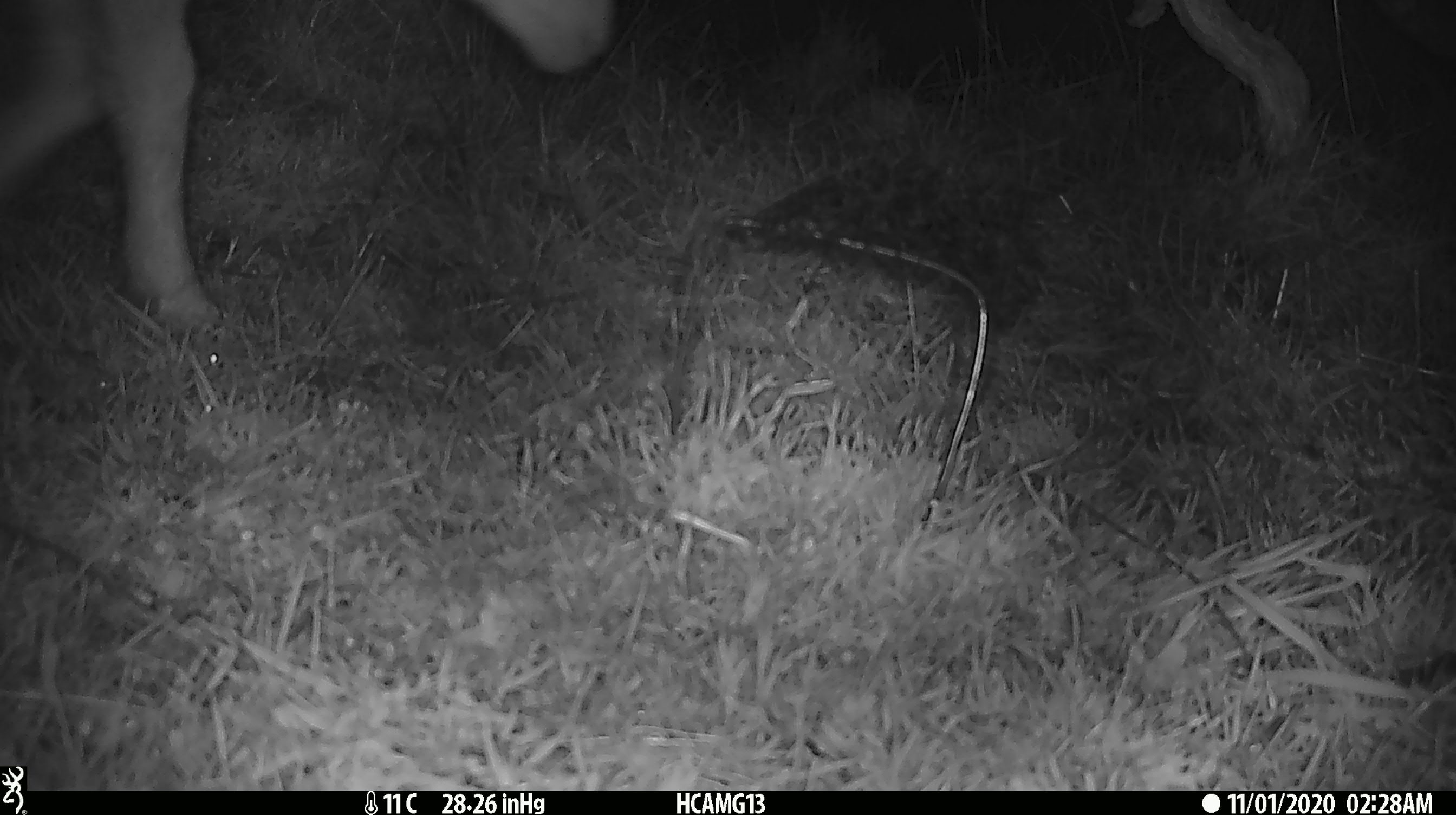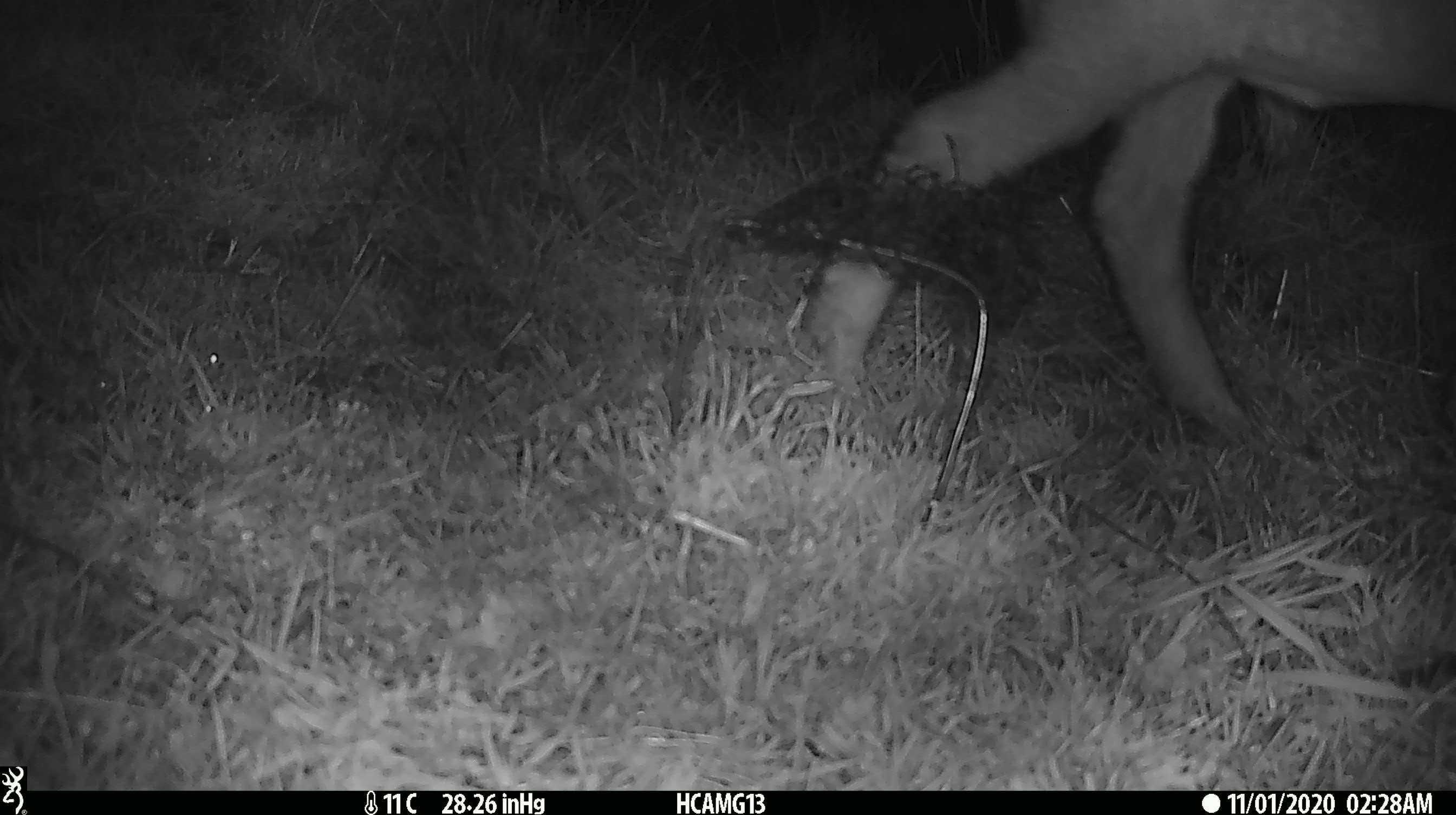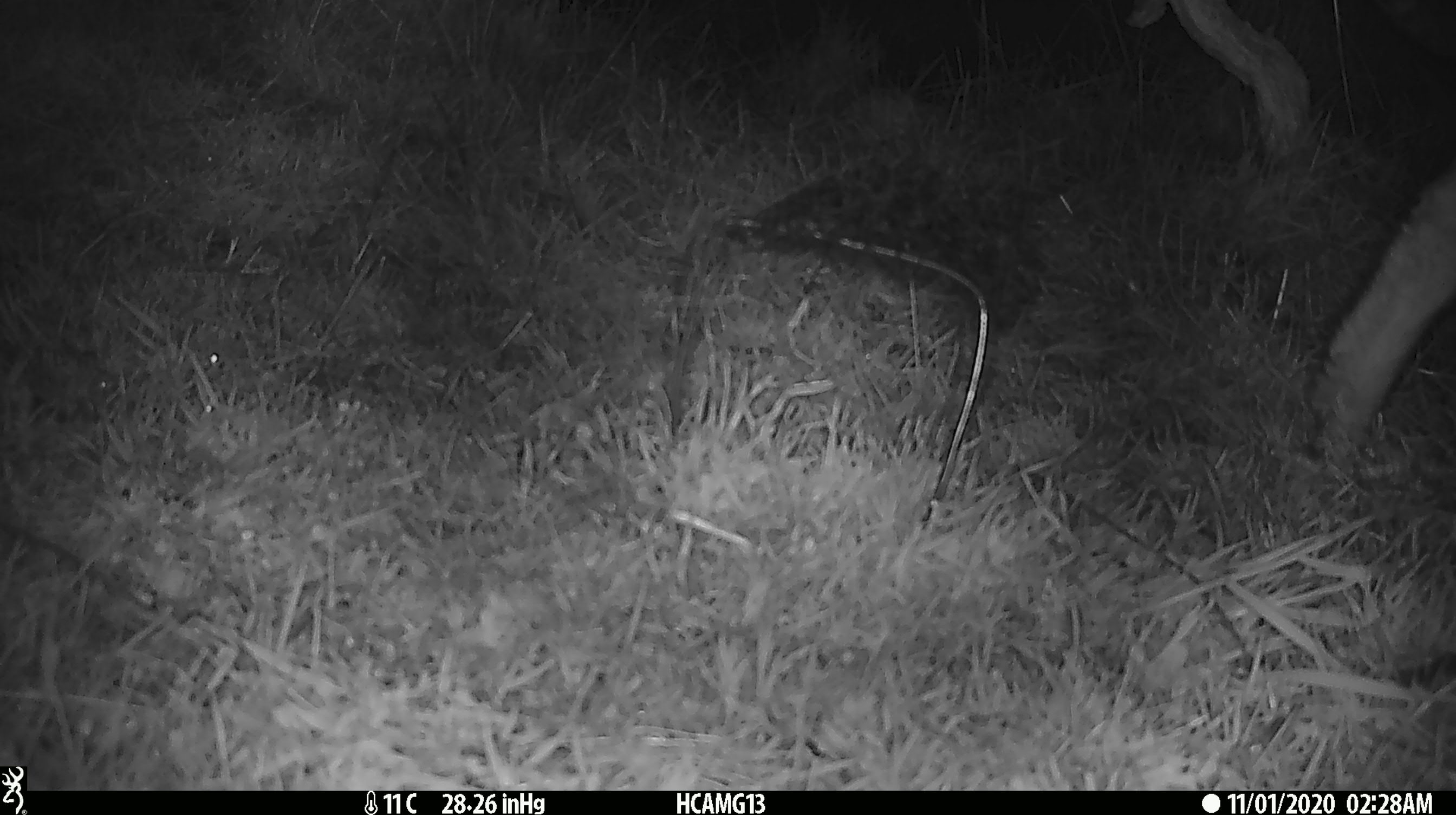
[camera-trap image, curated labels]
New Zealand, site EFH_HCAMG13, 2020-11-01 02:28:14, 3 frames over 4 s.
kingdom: Animalia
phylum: Chordata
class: Mammalia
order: Artiodactyla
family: Bovidae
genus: Ovis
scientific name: Ovis aries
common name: domestic sheep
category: sheep